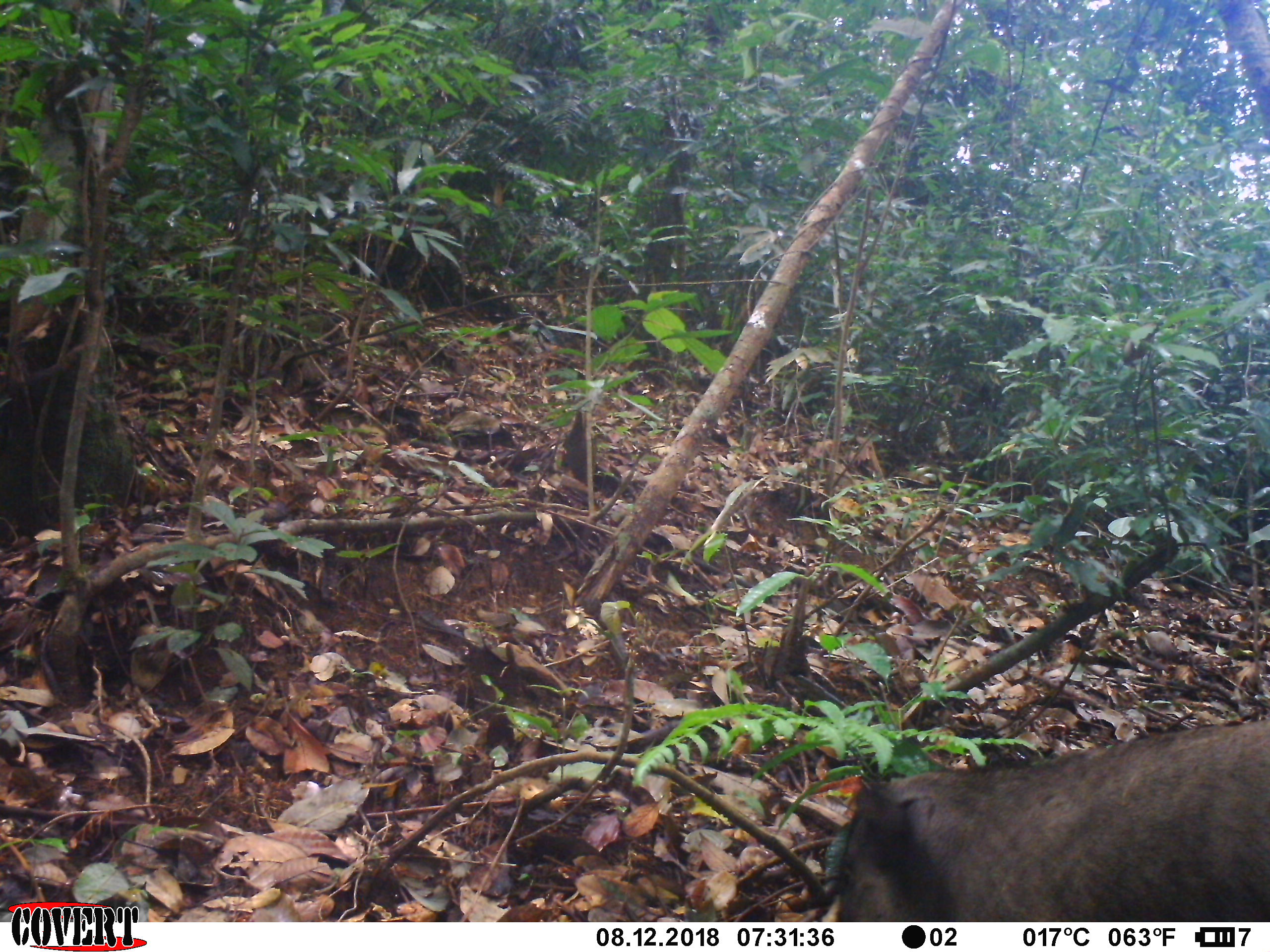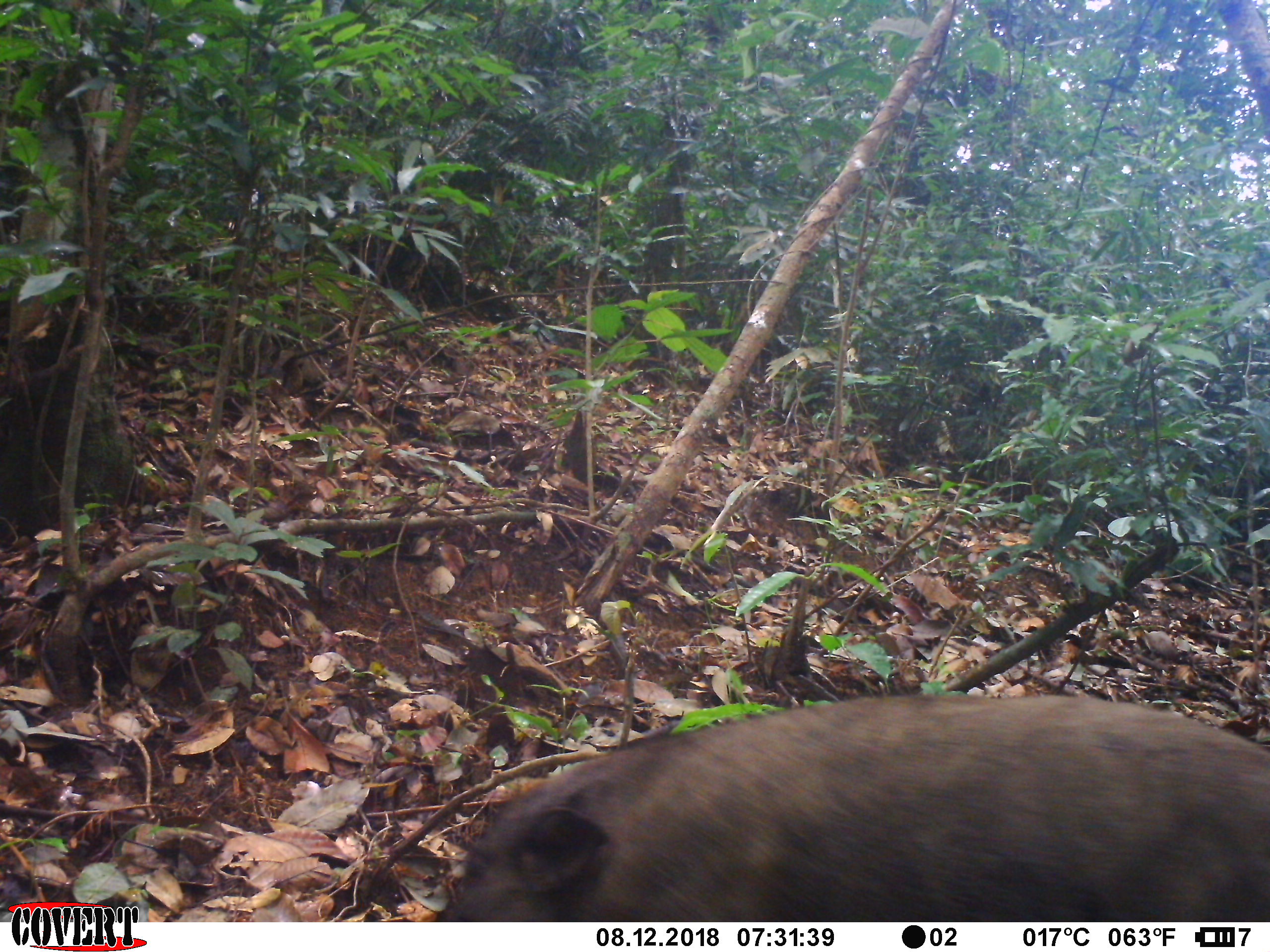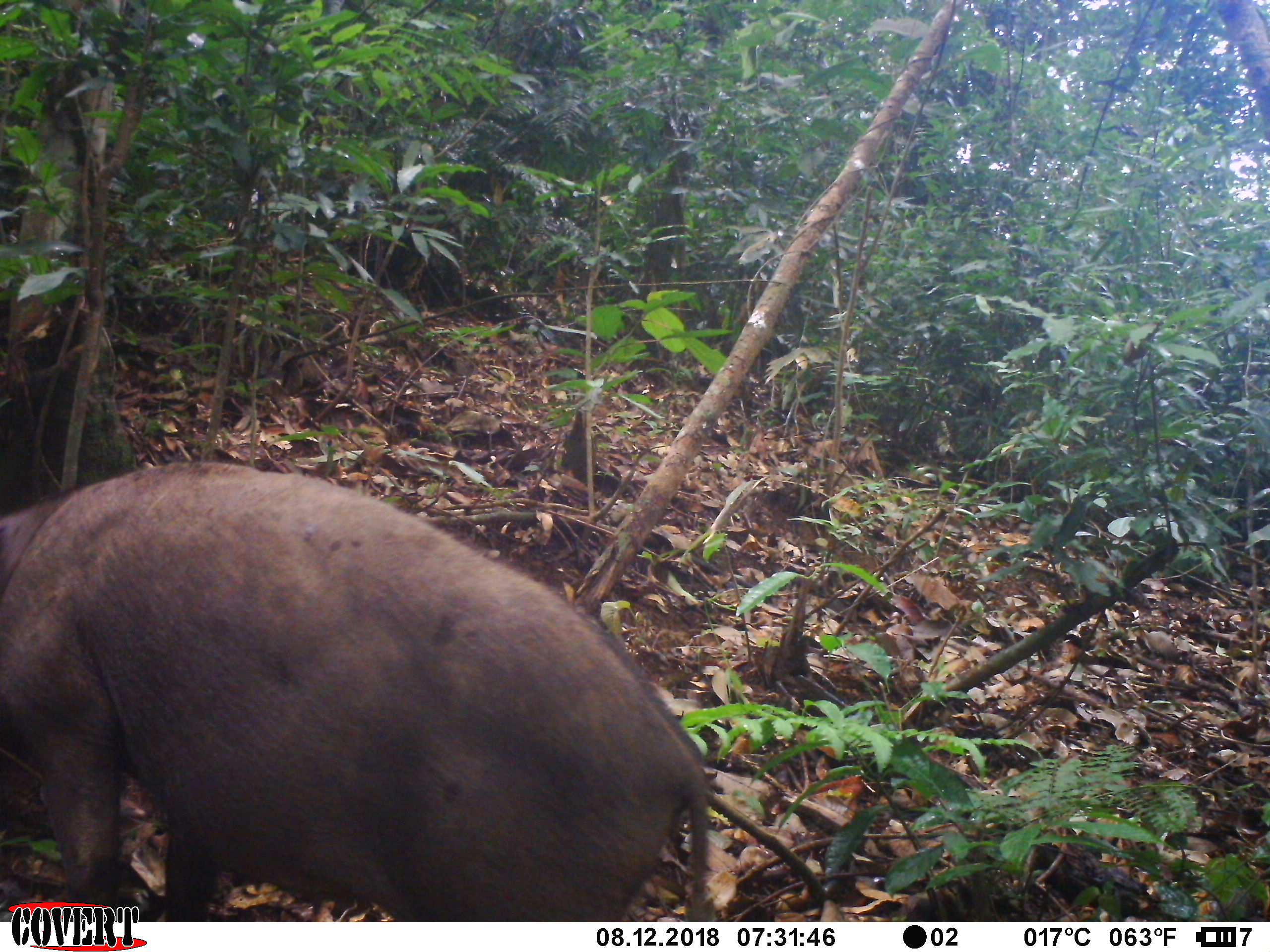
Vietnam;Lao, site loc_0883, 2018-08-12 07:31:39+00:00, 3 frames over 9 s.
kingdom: Animalia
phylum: Chordata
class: Mammalia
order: Artiodactyla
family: Suidae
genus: Sus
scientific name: Sus scrofa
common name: eurasian wild pig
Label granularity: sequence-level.